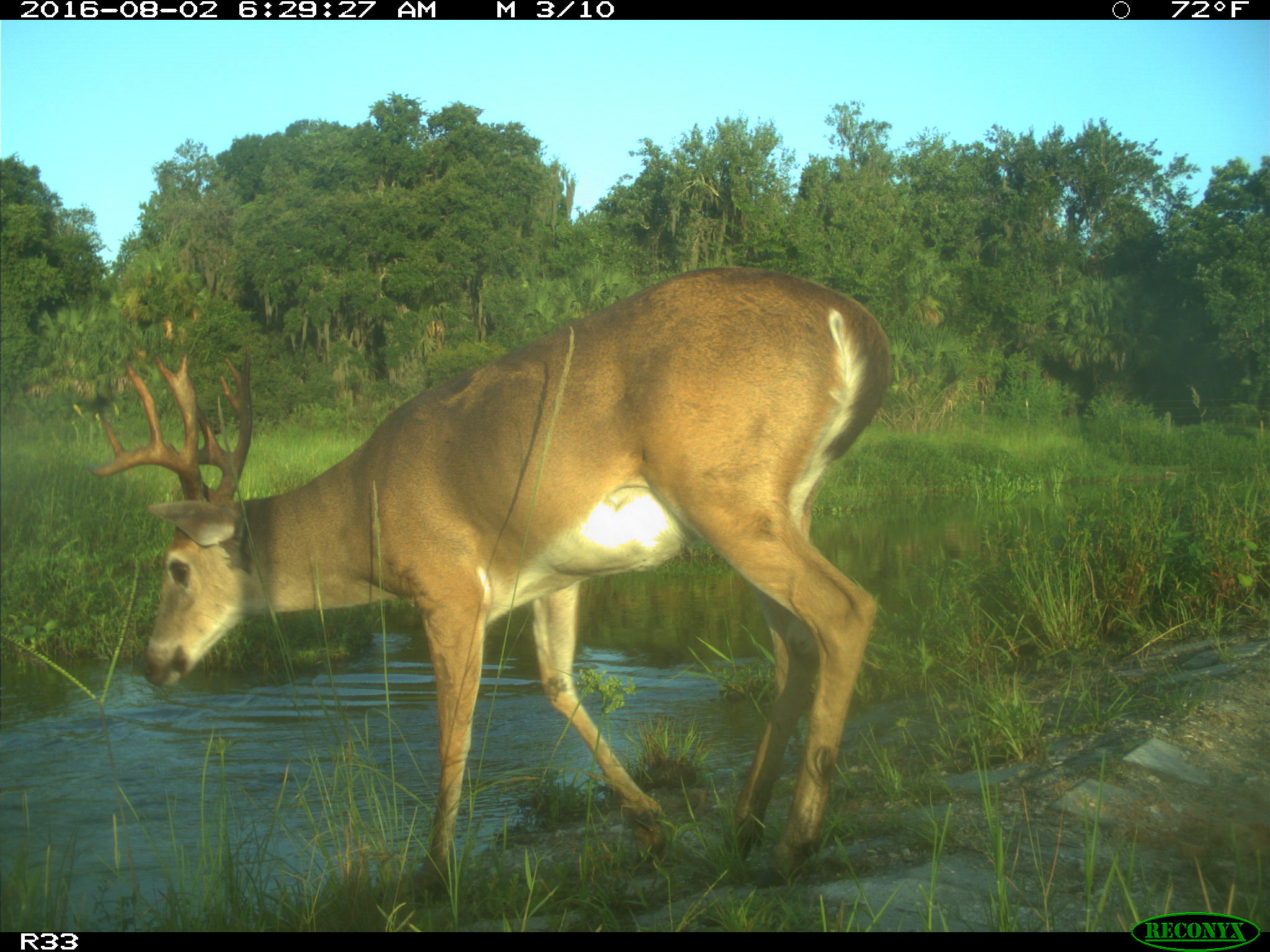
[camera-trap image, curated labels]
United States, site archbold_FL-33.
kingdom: Animalia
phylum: Chordata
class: Mammalia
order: Artiodactyla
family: Cervidae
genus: Odocoileus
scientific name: Odocoileus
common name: deer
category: unidentified deer